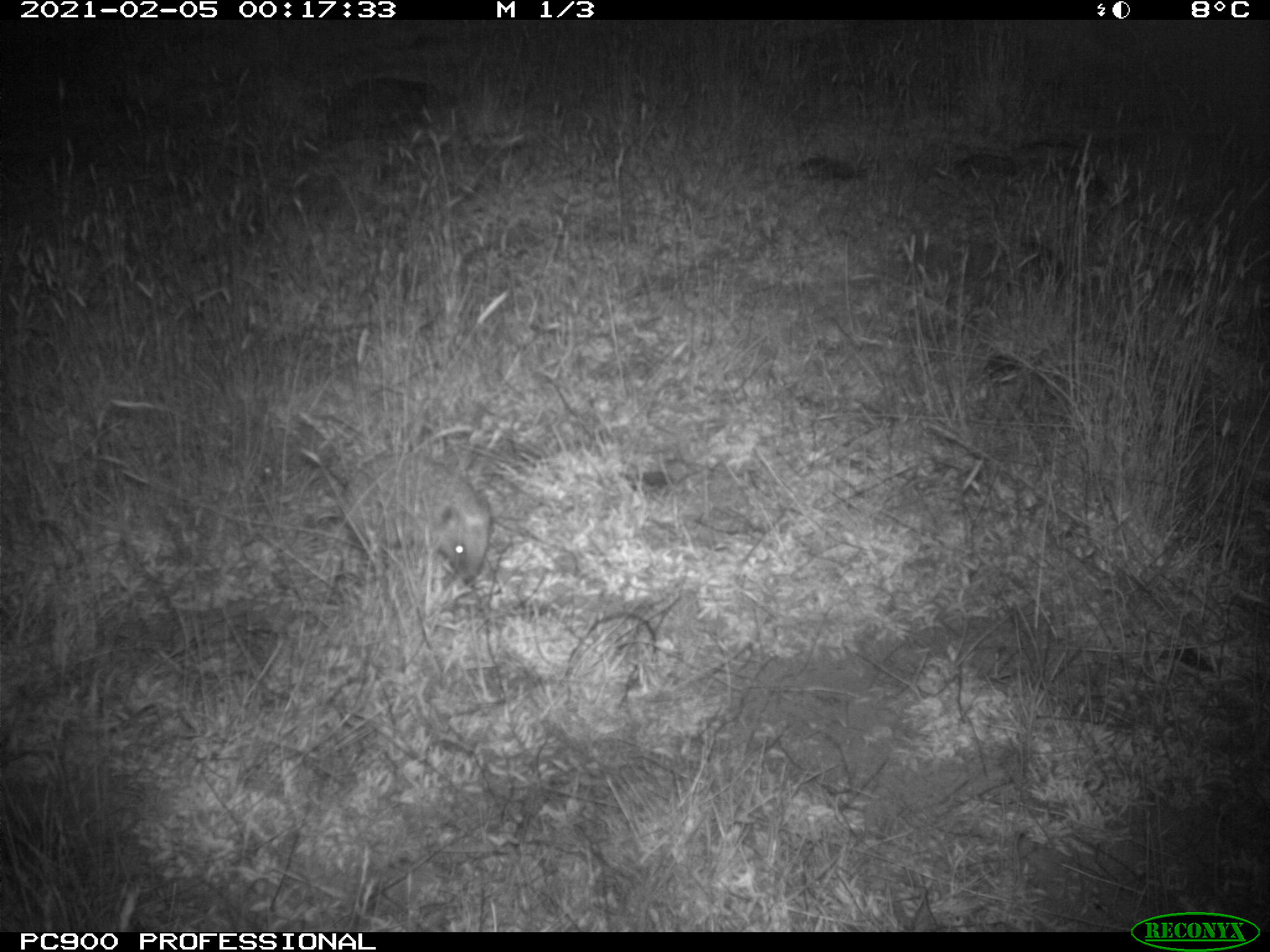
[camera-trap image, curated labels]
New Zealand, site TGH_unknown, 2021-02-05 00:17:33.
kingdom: Animalia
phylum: Chordata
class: Mammalia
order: Eulipotyphla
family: Erinaceidae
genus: Erinaceus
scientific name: Erinaceus europaeus europaeus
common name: european hedgehog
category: hedgehog